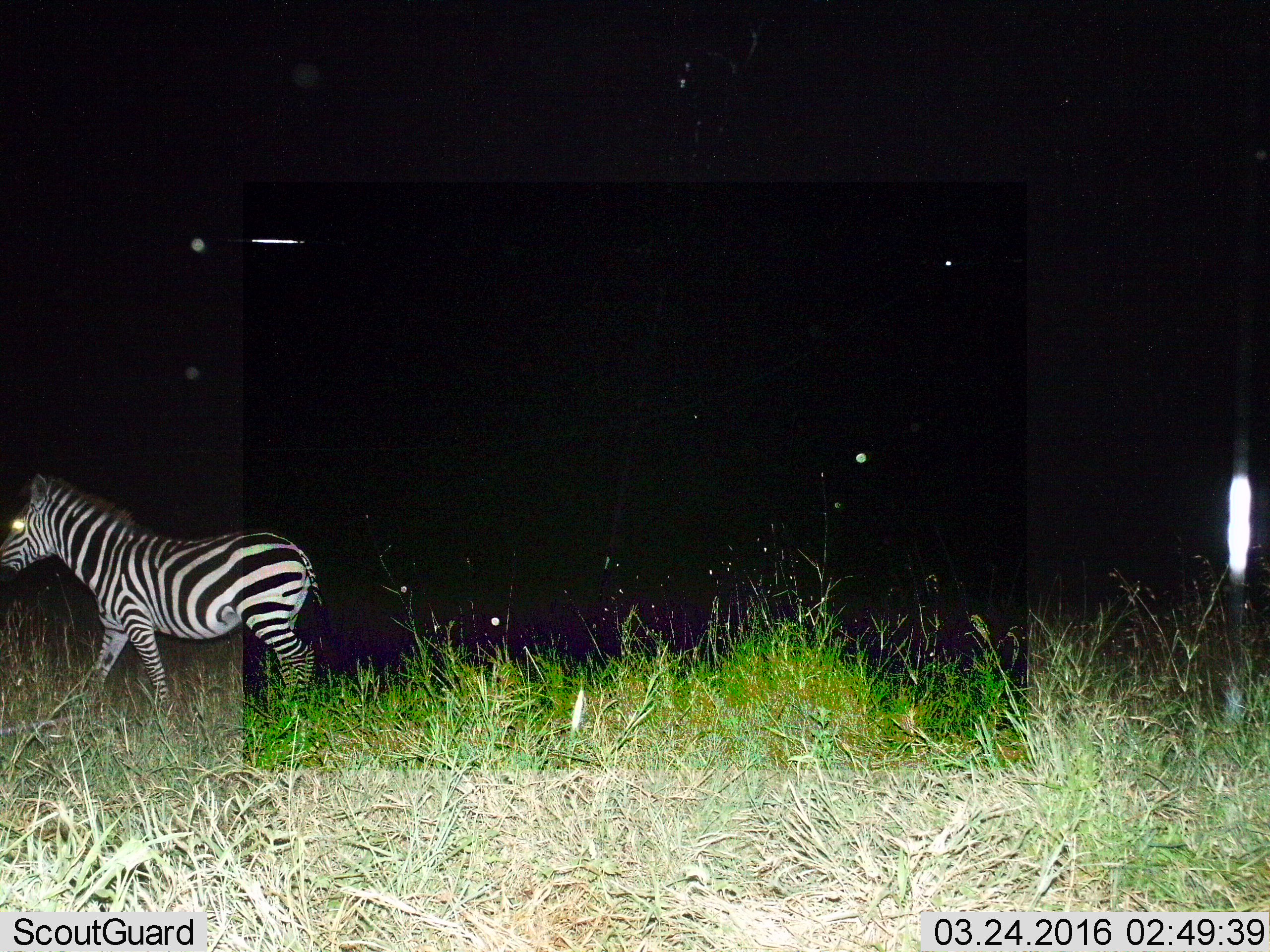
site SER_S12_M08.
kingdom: Animalia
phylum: Chordata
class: Mammalia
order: Perissodactyla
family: Equidae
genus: Equus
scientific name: Equus quagga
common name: plains zebra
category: zebraplains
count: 1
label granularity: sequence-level